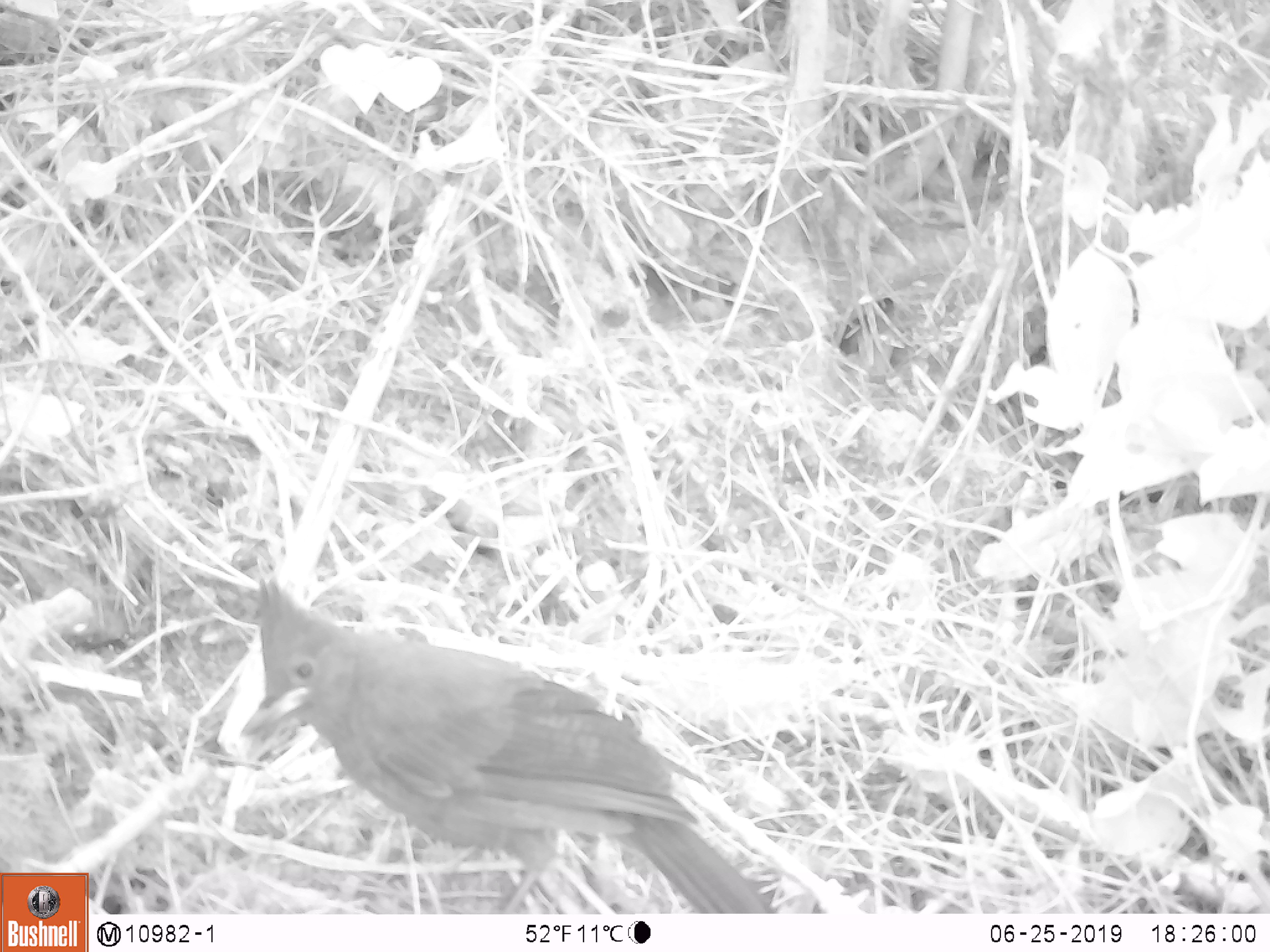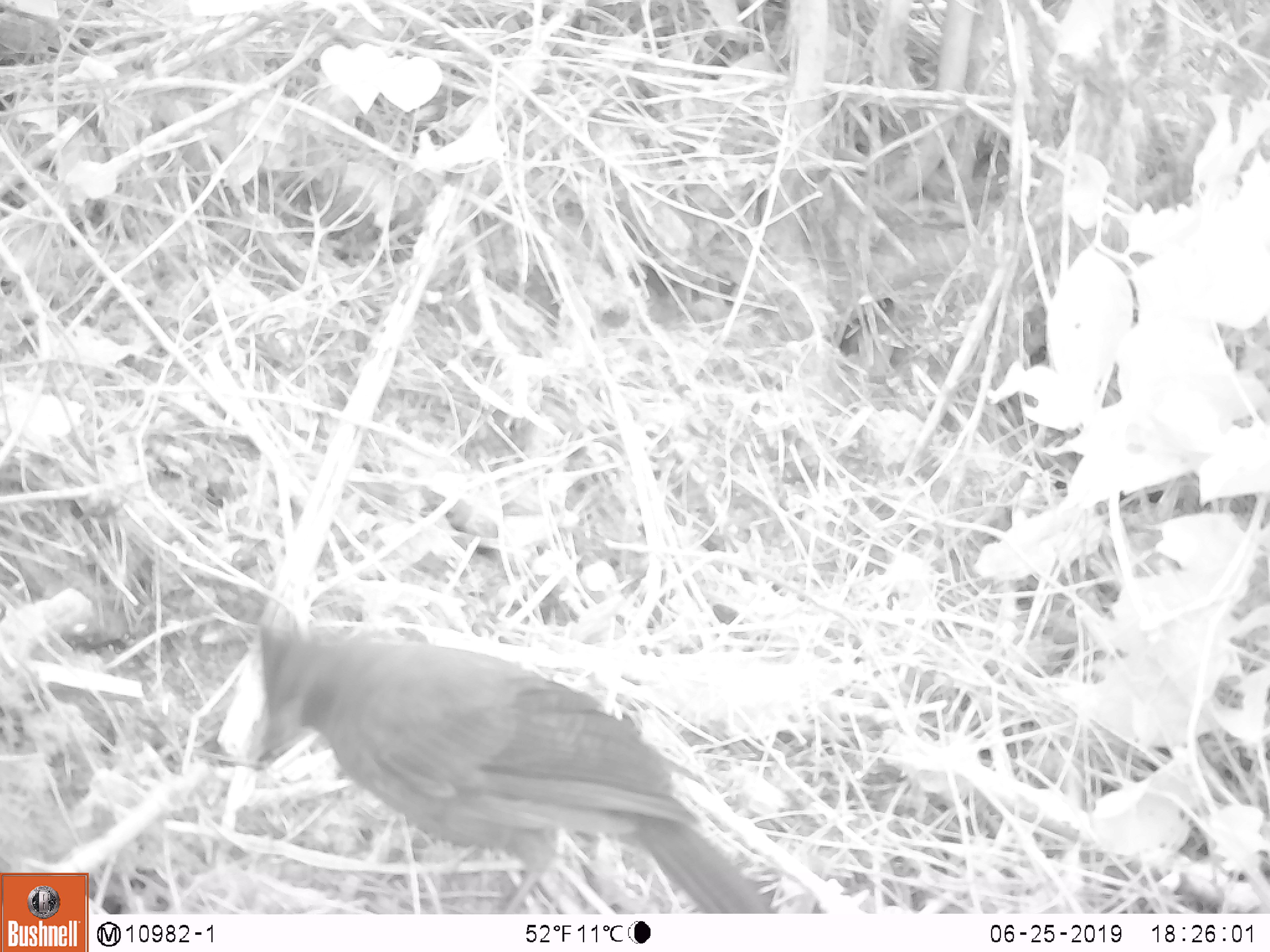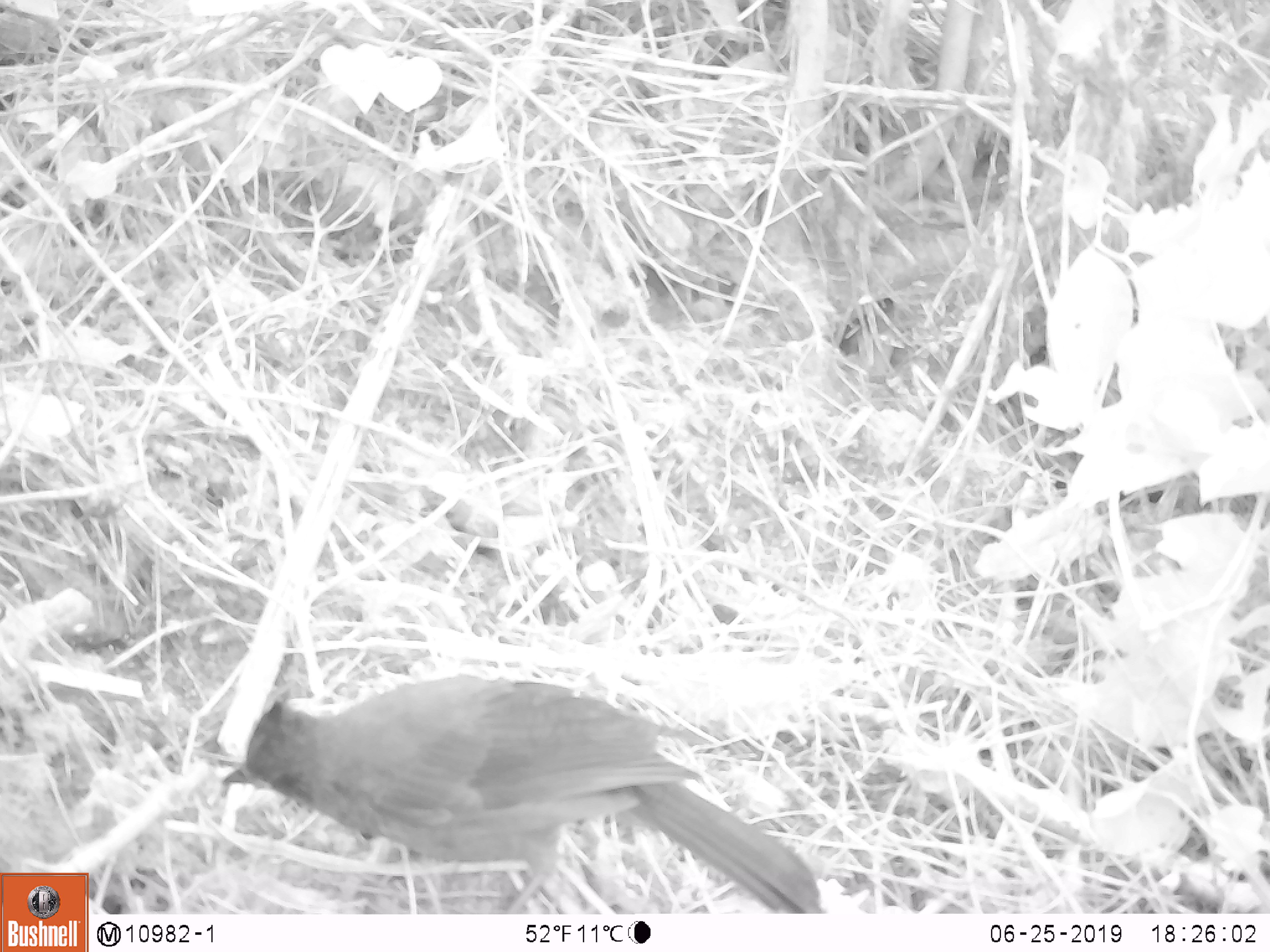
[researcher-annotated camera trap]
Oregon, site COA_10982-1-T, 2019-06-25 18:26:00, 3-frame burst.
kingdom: Animalia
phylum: Chordata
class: Aves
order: Passeriformes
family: Corvidae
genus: Cyanocitta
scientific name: Cyanocitta stelleri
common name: steller's jay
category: stellers jay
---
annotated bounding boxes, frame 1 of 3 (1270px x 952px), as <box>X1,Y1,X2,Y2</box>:
stellers jay: <box>237,583,769,907</box>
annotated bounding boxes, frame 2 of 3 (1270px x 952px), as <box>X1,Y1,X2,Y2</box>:
stellers jay: <box>237,610,772,908</box>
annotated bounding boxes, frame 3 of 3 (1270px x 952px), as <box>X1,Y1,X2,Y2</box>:
stellers jay: <box>214,669,815,911</box>